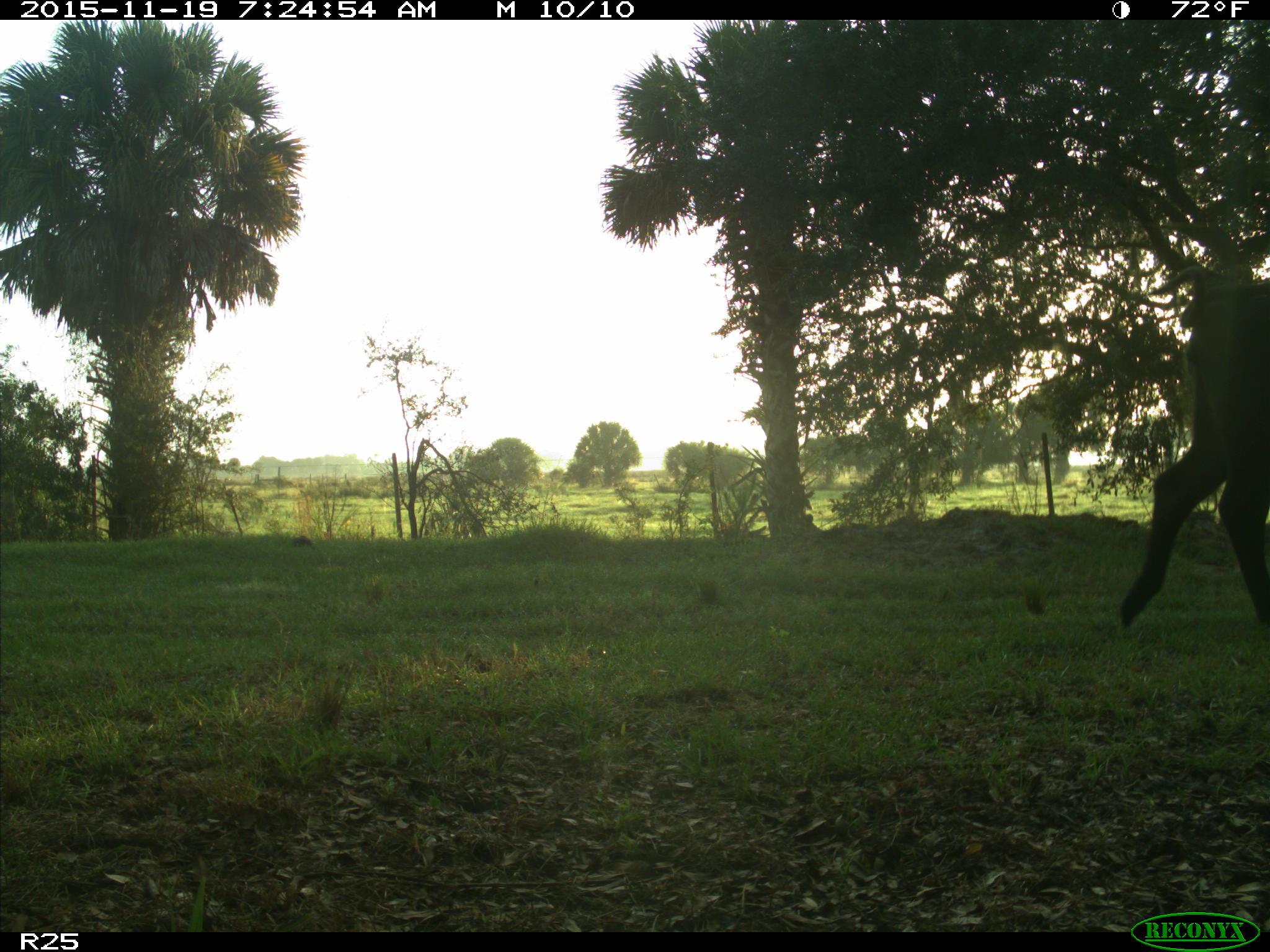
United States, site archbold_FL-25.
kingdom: Animalia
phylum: Chordata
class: Mammalia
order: Artiodactyla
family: Bovidae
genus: Bos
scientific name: Bos taurus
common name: domestic cow